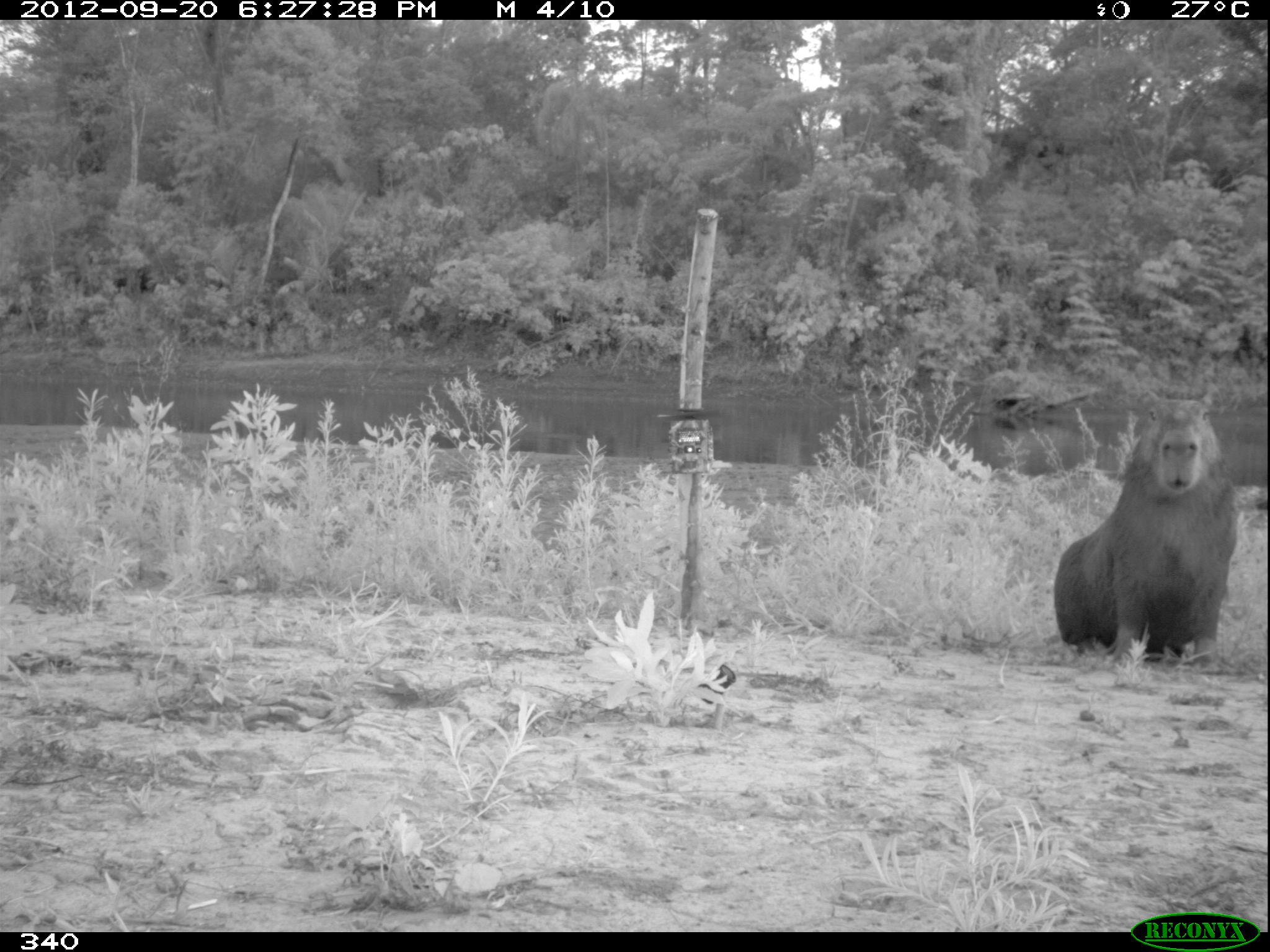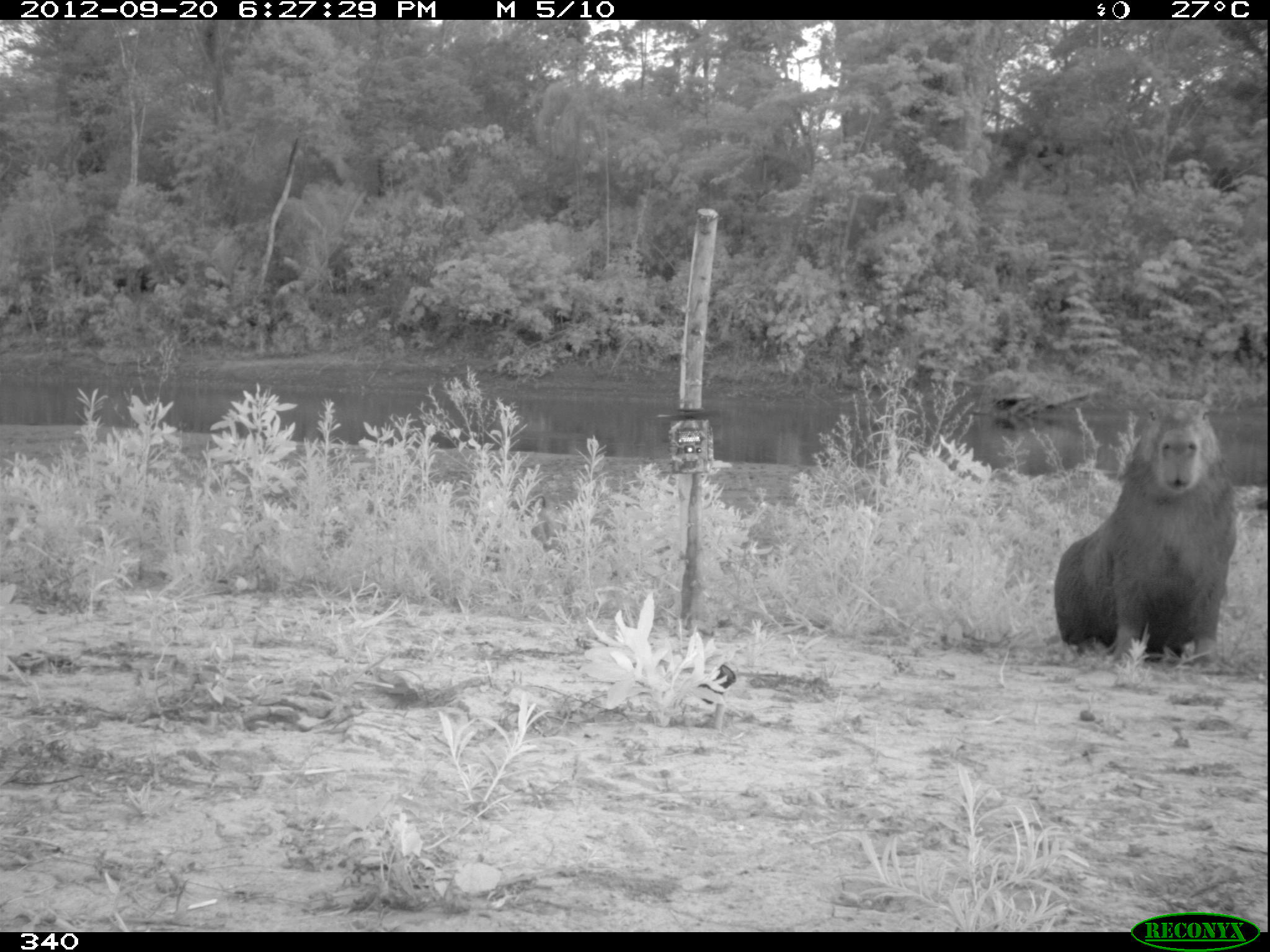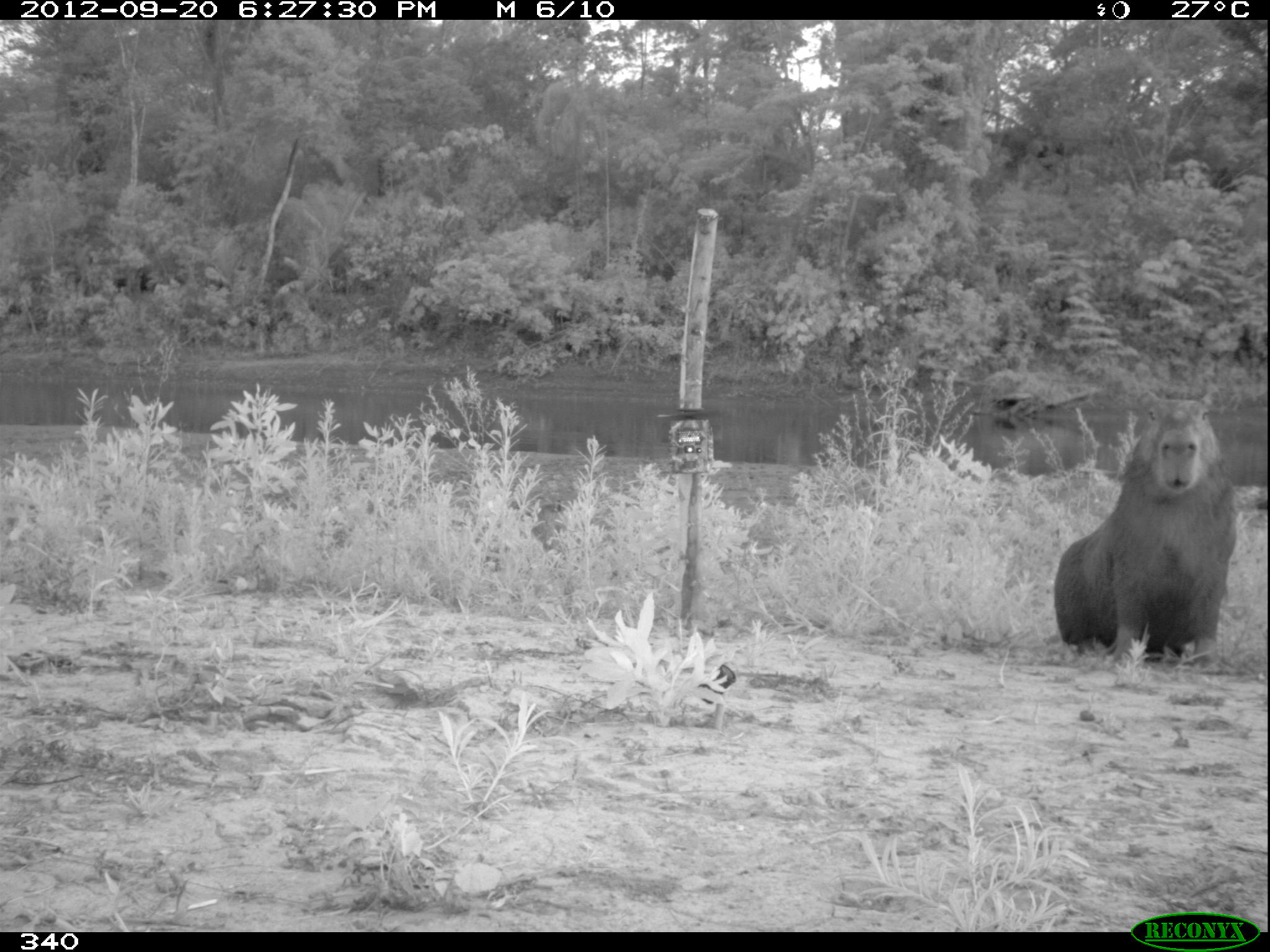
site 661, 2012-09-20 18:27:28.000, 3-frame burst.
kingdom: Animalia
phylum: Chordata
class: Mammalia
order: Rodentia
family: Caviidae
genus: Hydrochoerus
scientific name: Hydrochoerus hydrochaeris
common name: capybara